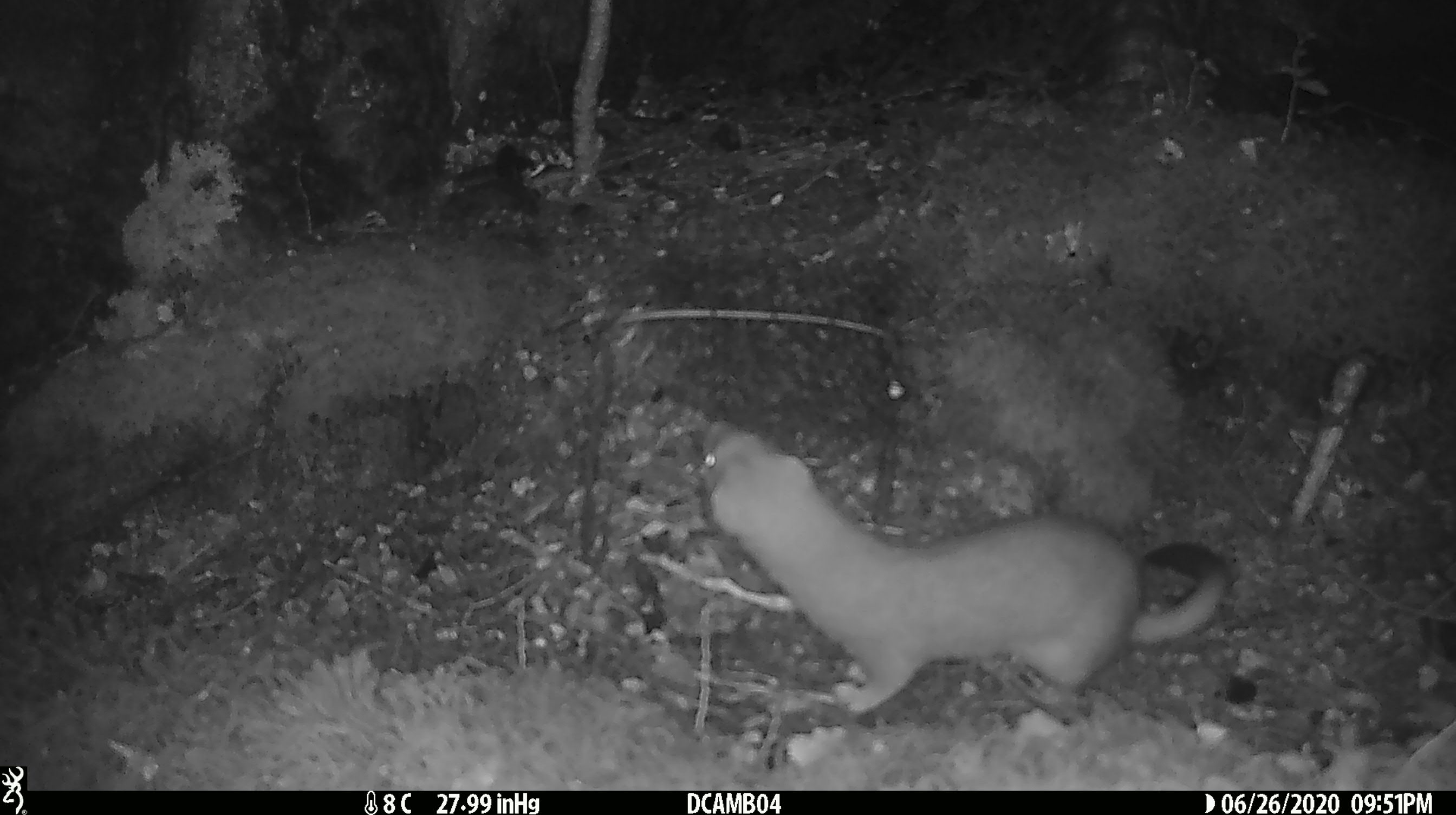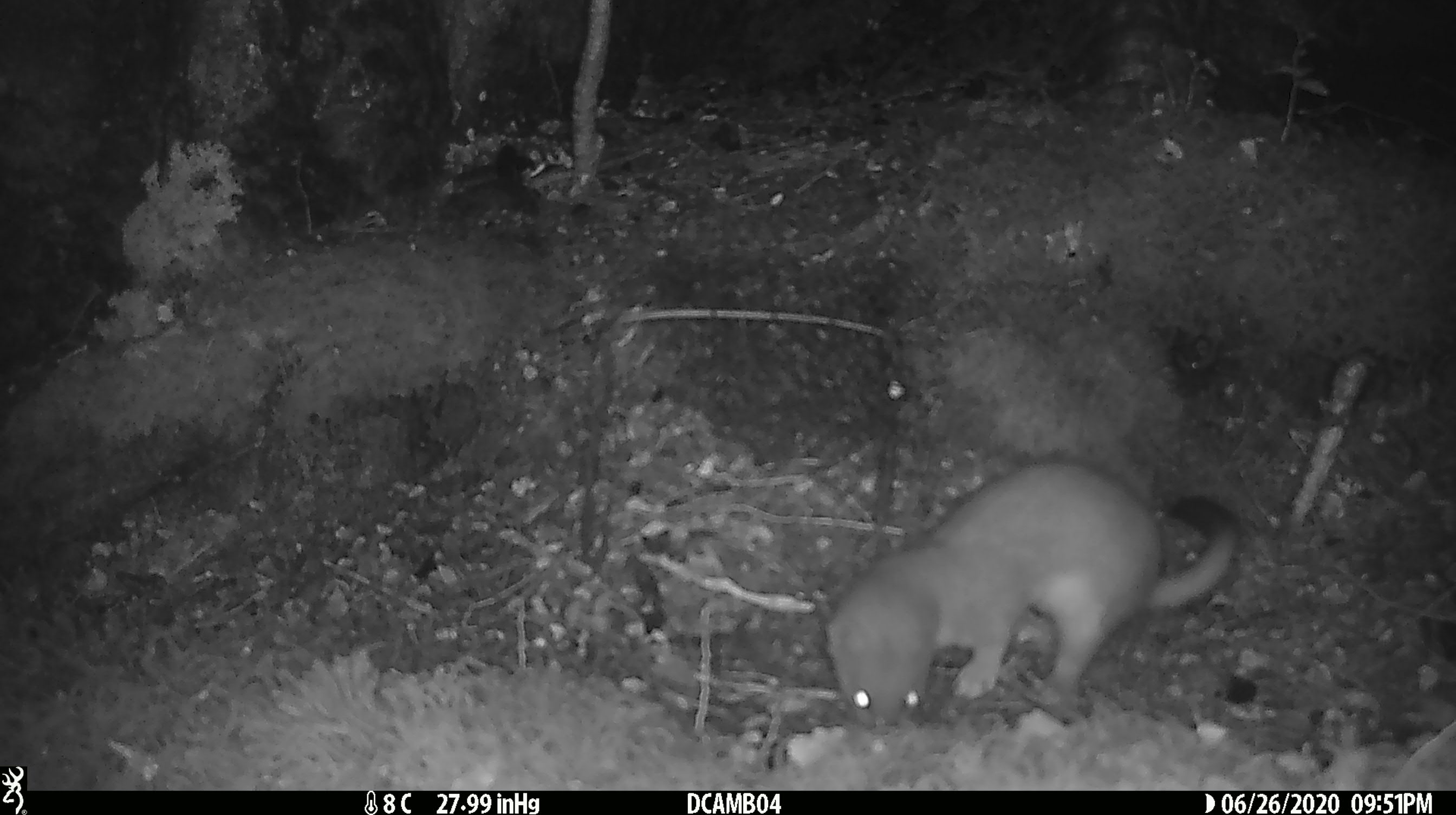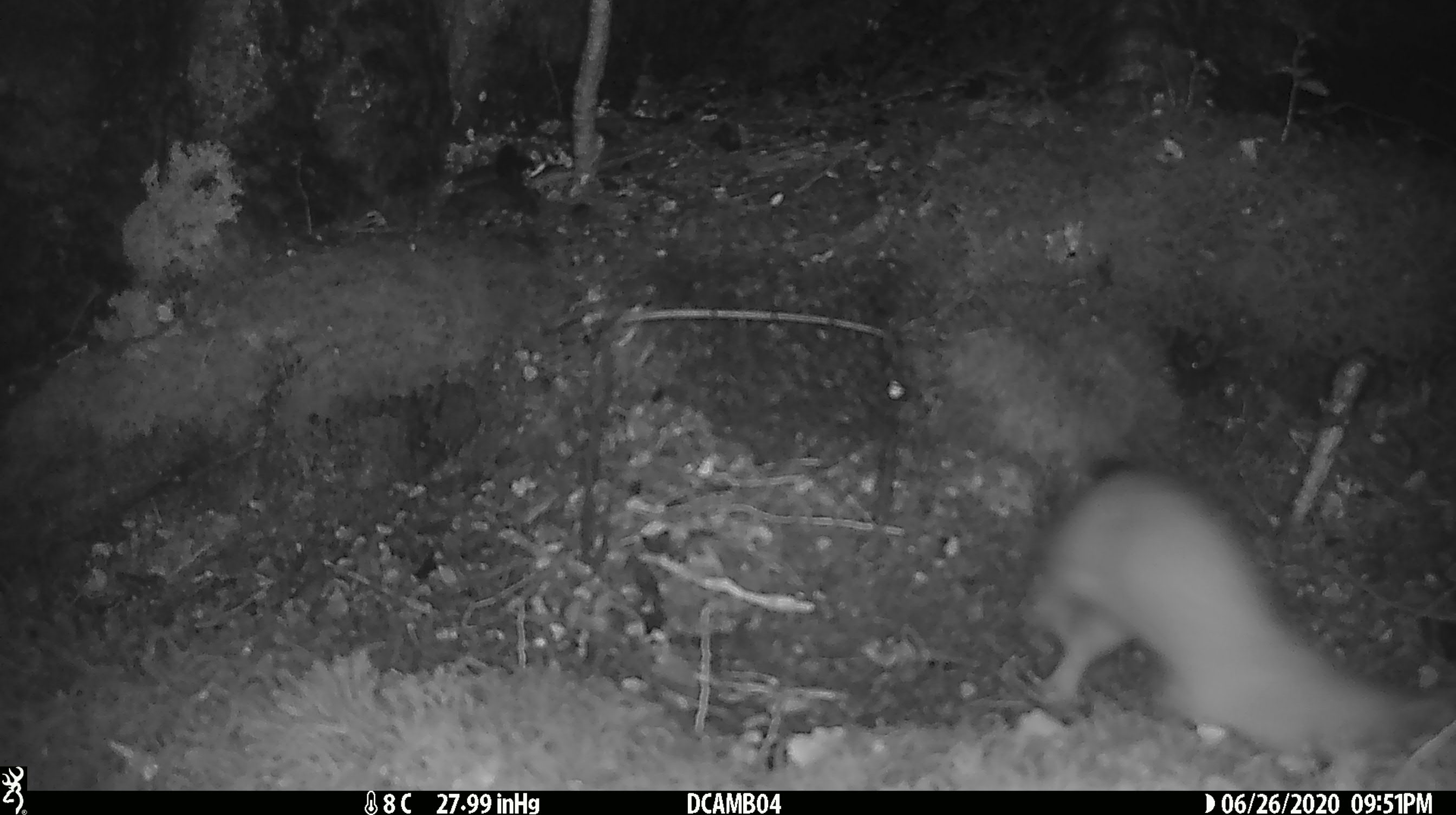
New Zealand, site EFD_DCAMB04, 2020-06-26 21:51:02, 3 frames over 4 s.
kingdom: Animalia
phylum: Chordata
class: Mammalia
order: Carnivora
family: Mustelidae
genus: Mustela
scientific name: Mustela erminea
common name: stoat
Stoat (Mustela erminea).